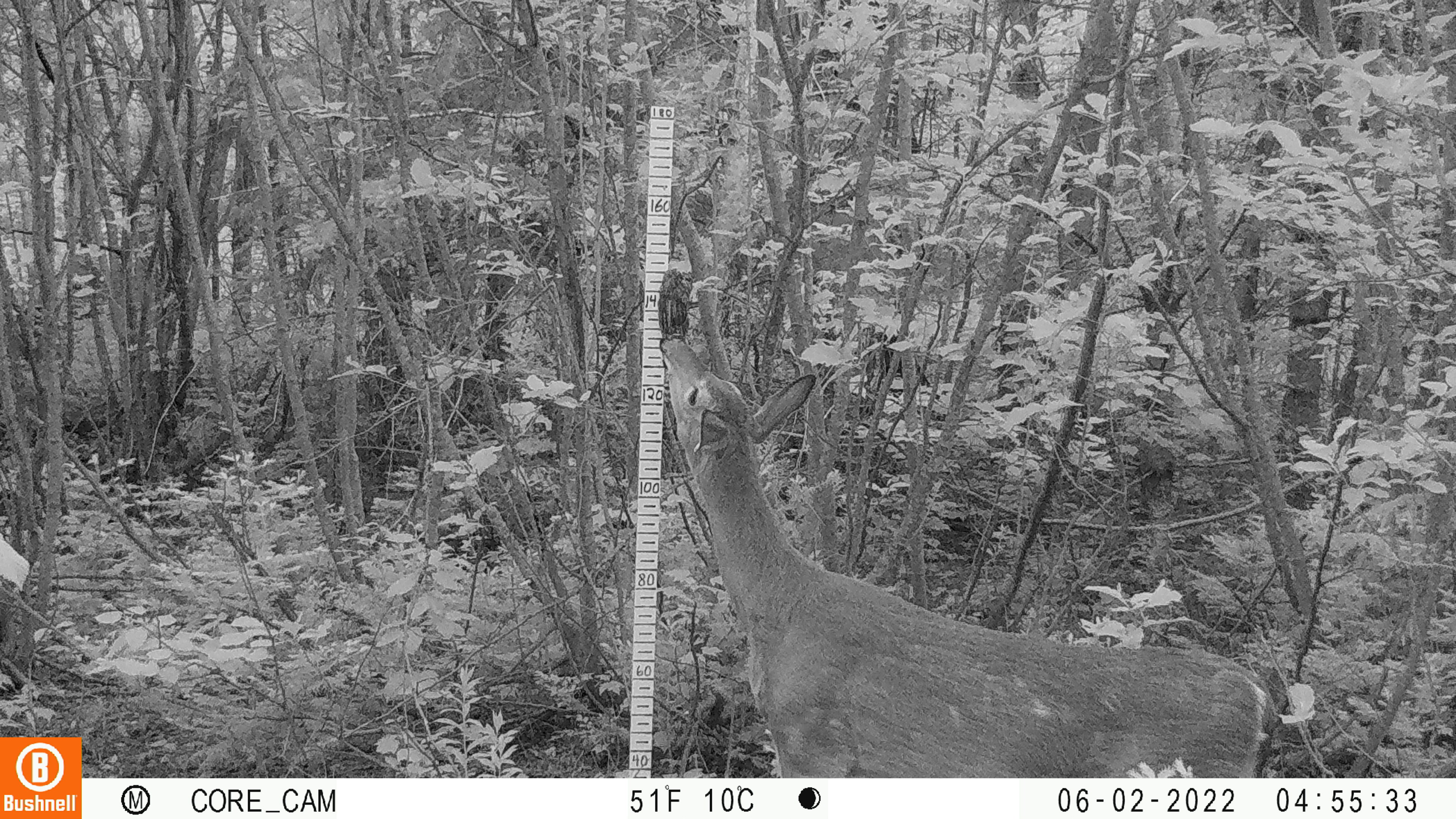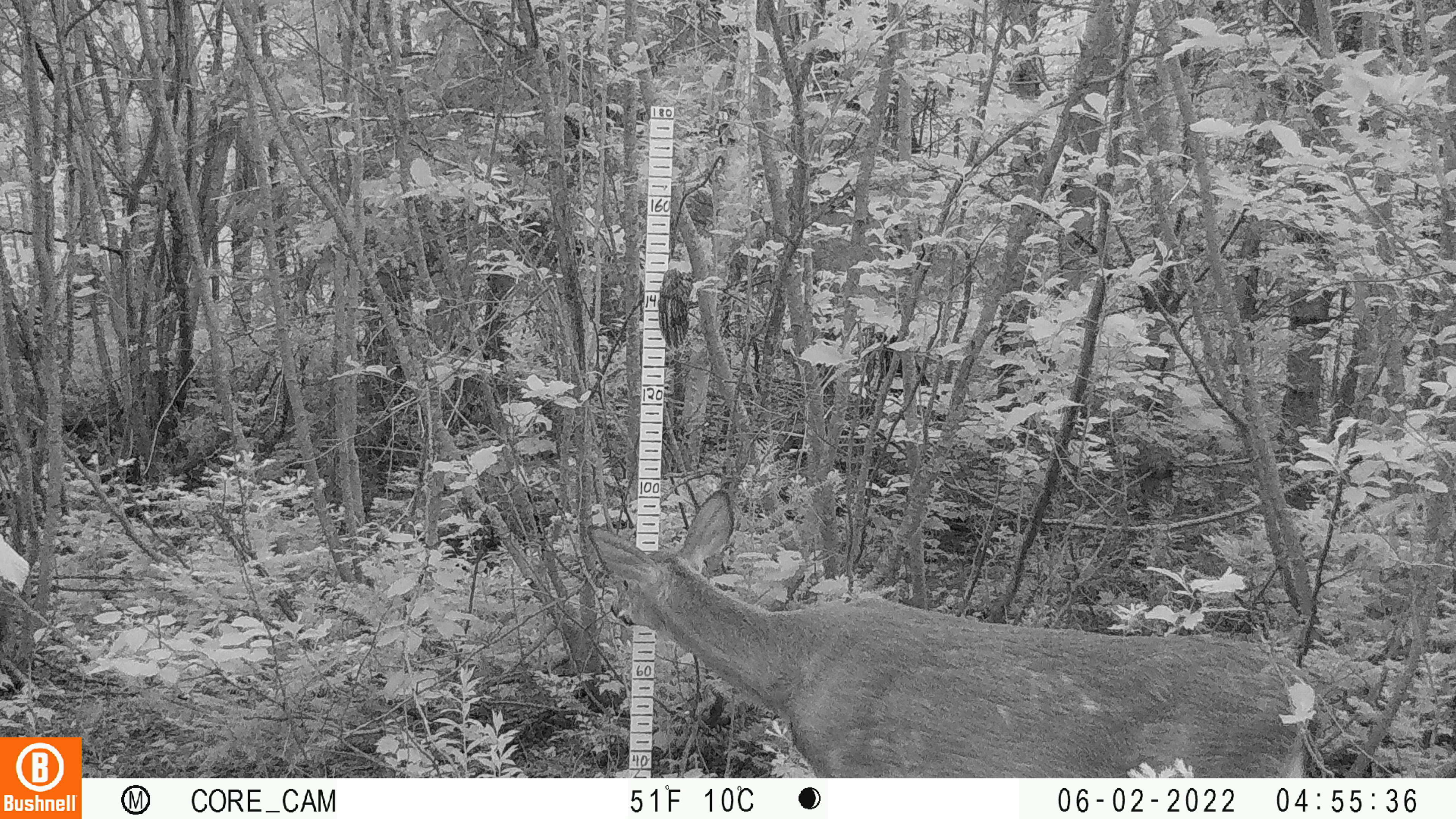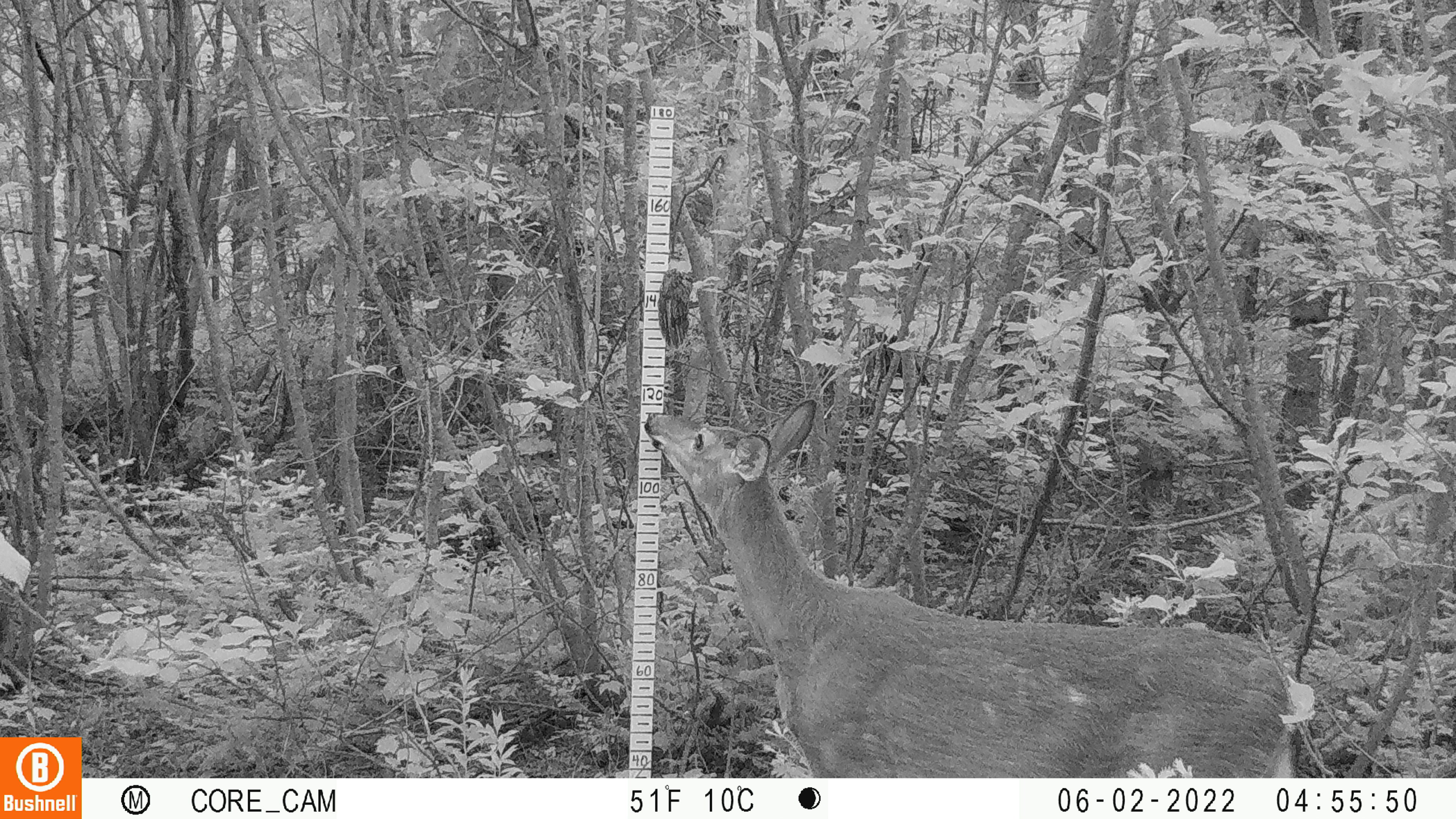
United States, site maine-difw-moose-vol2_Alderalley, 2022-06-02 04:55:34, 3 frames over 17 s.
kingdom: Animalia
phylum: Chordata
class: Mammalia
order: Artiodactyla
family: Cervidae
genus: Odocoileus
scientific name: Odocoileus virginianus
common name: white-tailed deer